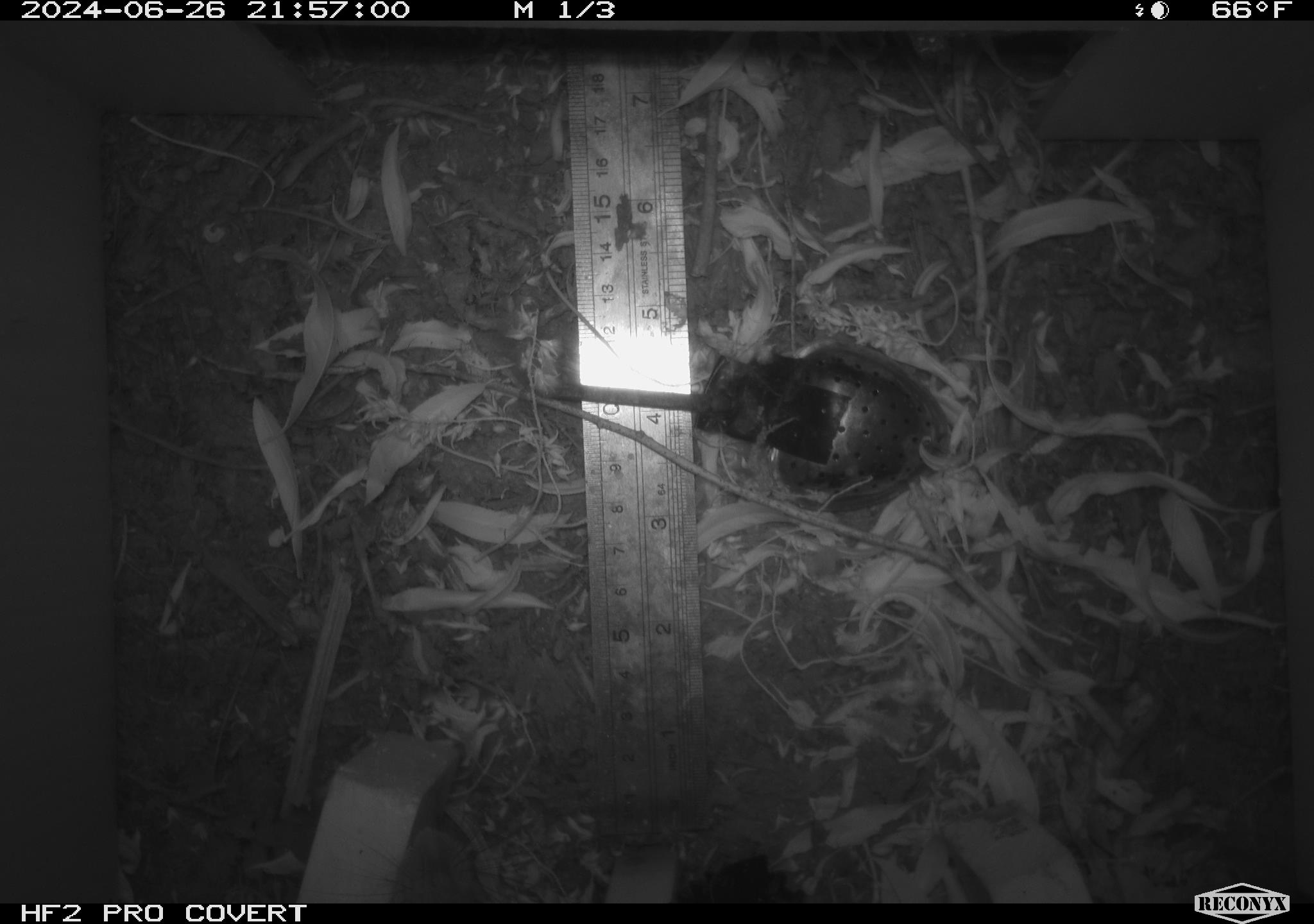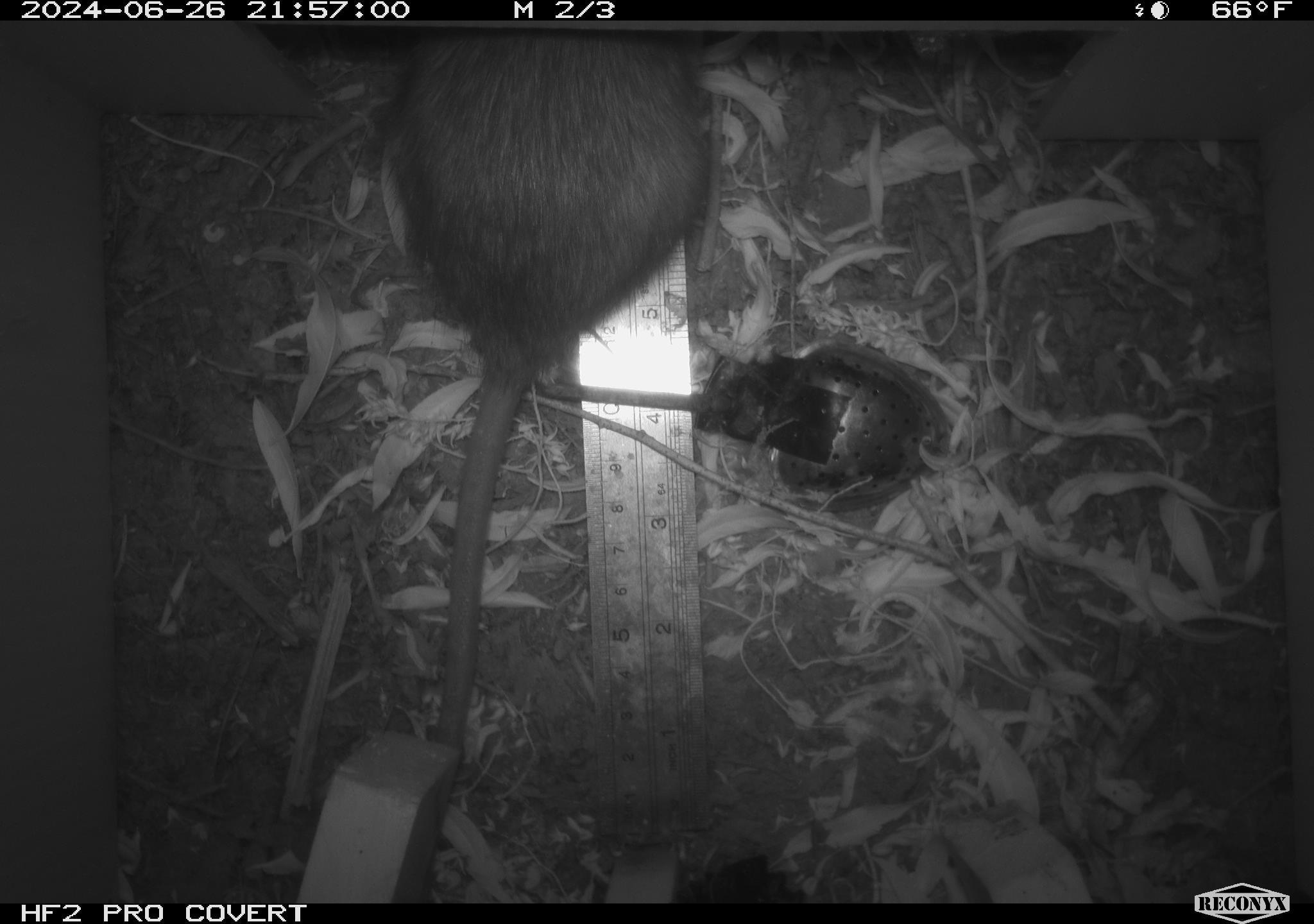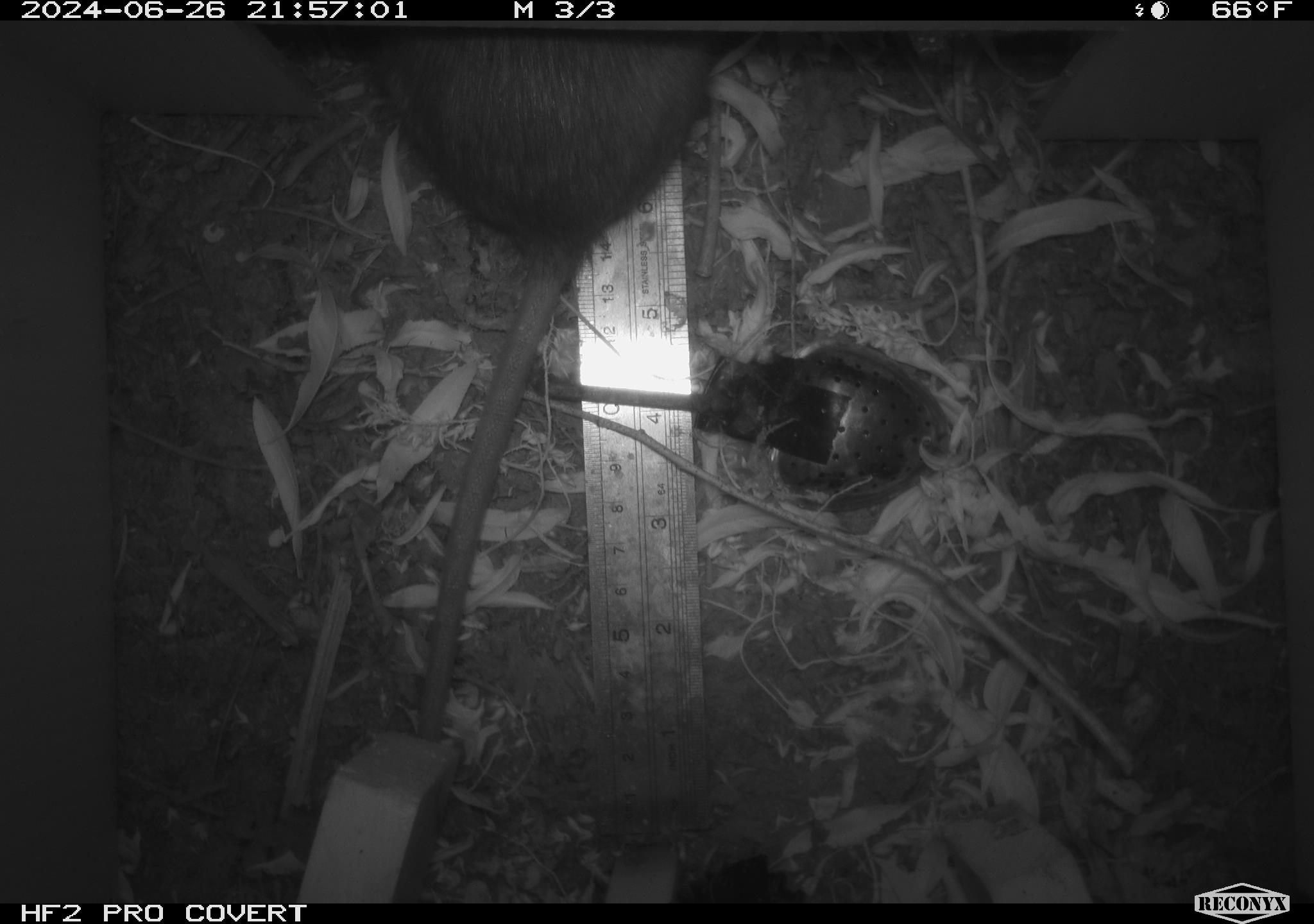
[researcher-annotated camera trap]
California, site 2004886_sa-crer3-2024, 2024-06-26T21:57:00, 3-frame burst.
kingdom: Animalia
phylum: Chordata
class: Mammalia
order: Rodentia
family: Muridae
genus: Rattus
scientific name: Rattus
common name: rat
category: rattus species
Rattus species (rat) (Rattus).